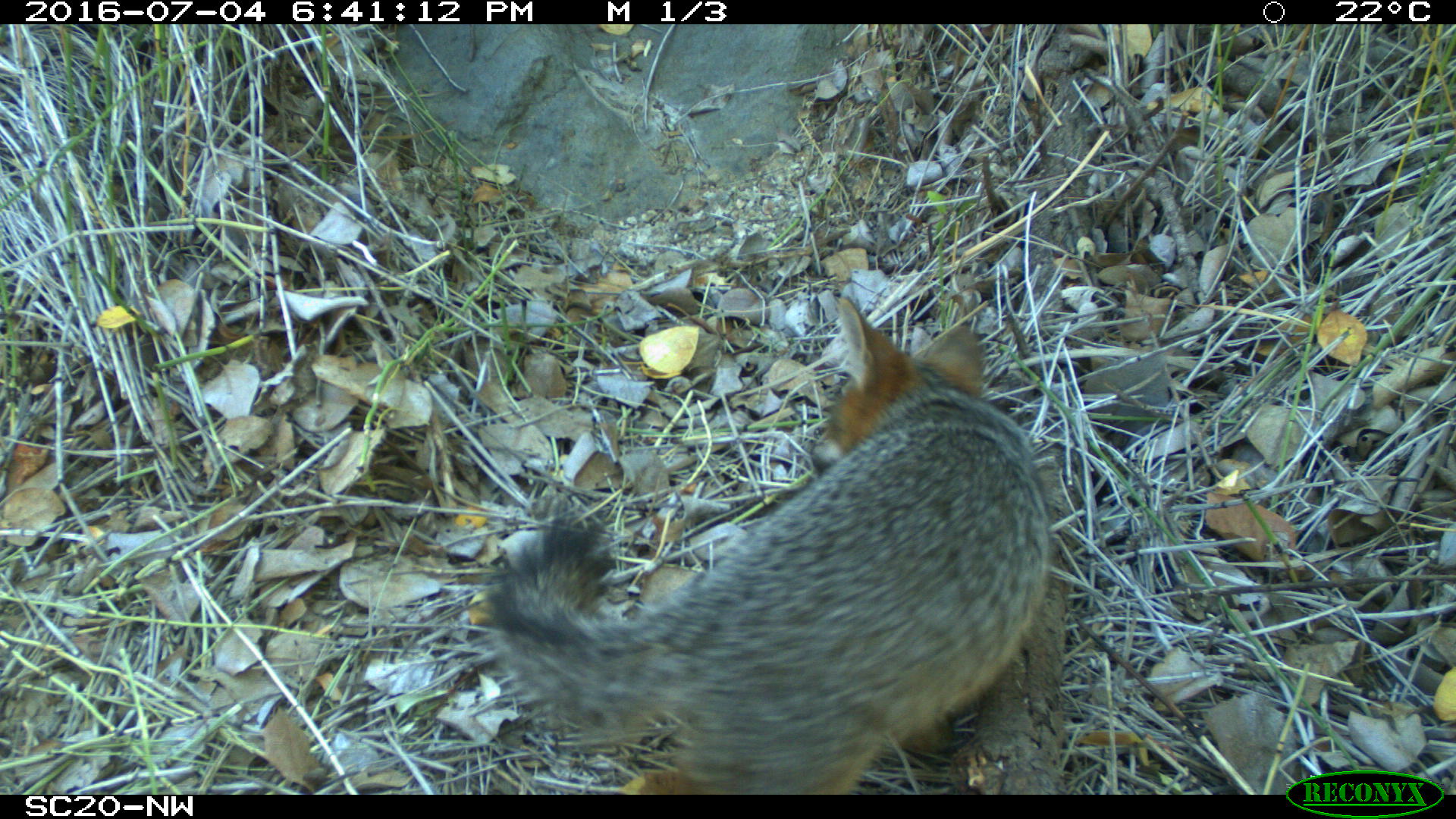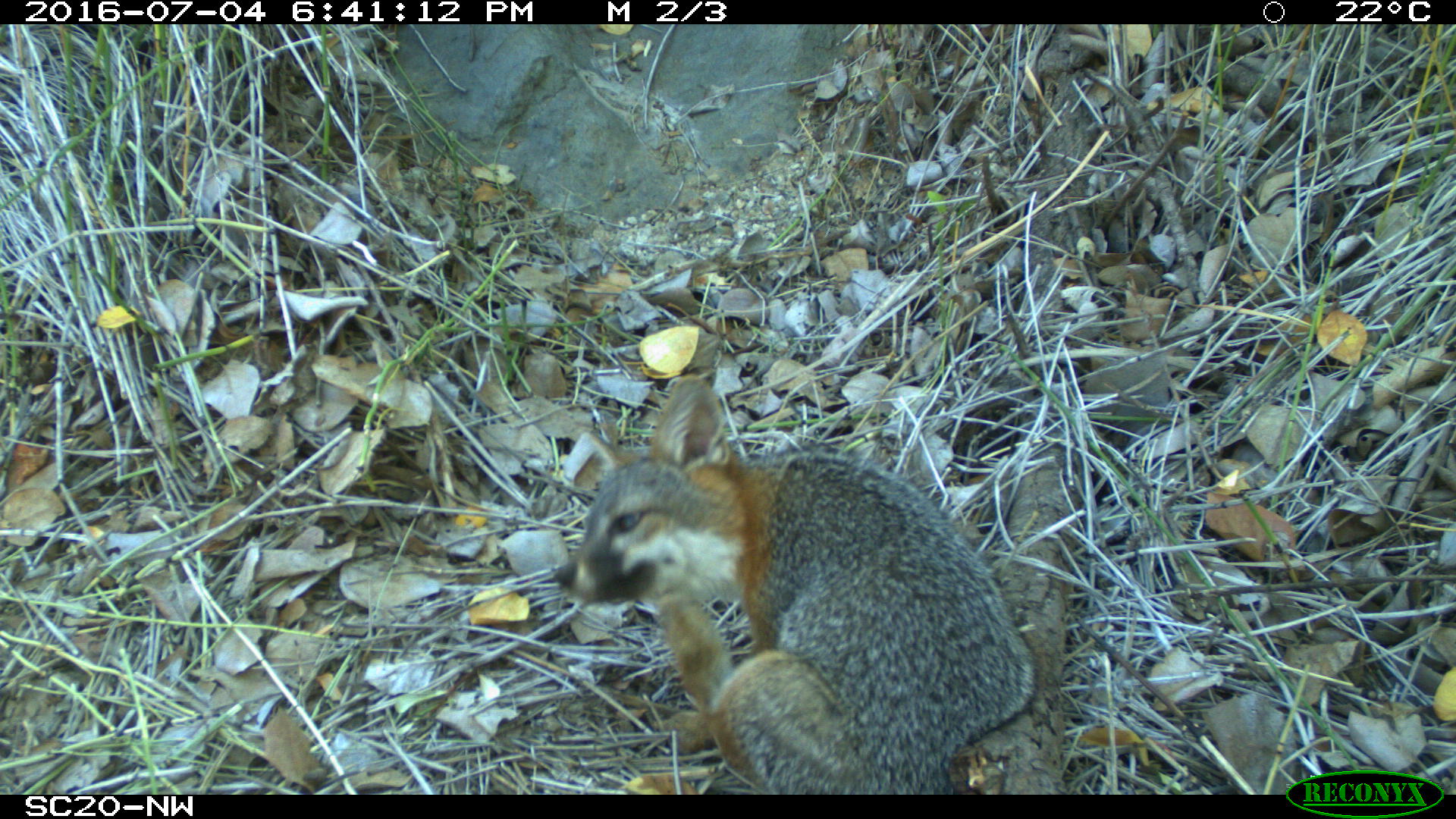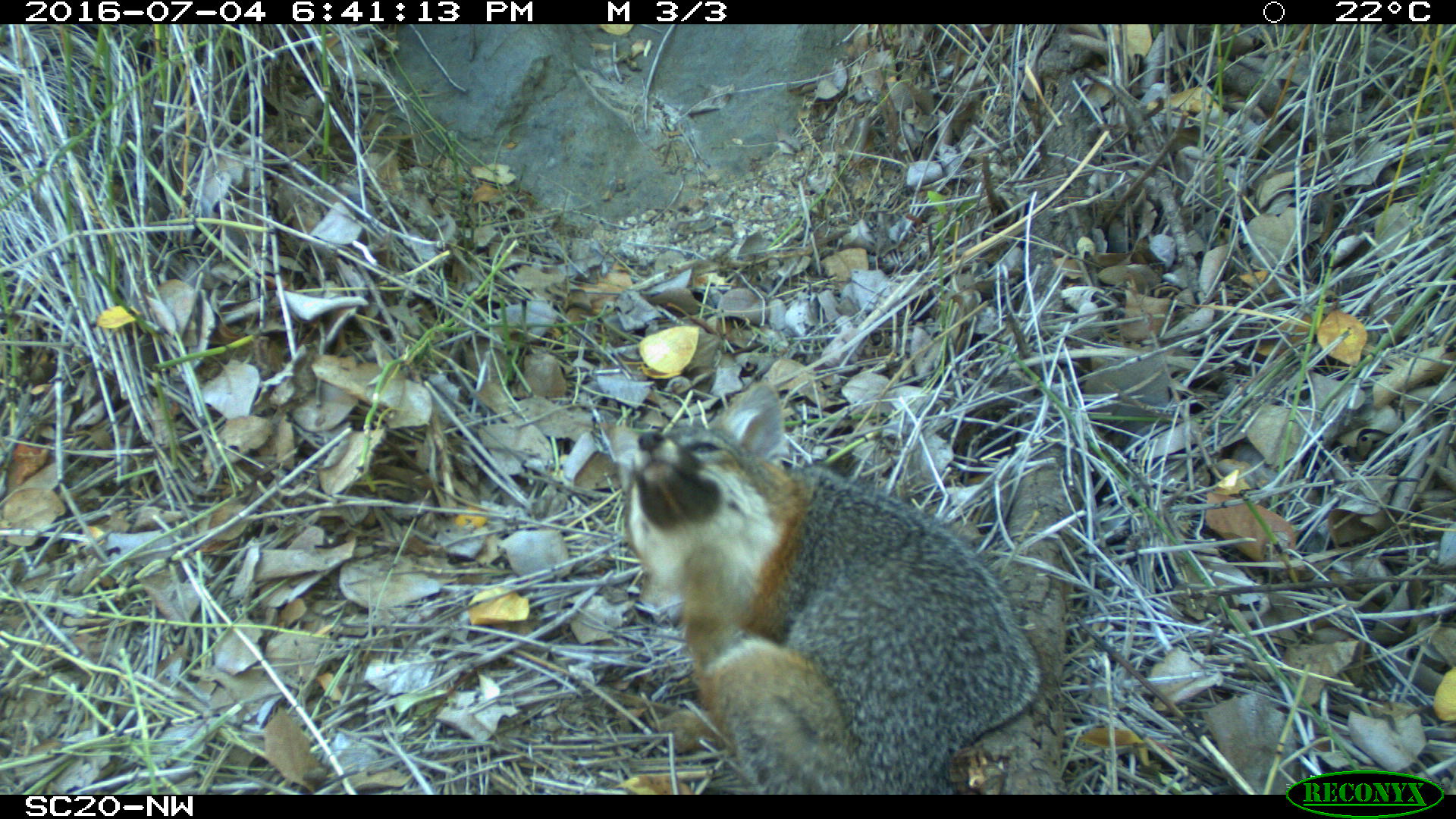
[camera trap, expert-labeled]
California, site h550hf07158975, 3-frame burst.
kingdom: Animalia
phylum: Chordata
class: Mammalia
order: Carnivora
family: Canidae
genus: Urocyon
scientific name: Urocyon littoralis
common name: island fox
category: fox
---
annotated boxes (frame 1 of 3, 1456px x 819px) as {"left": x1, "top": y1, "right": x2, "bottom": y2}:
fox: {"left": 488, "top": 293, "right": 1053, "bottom": 794}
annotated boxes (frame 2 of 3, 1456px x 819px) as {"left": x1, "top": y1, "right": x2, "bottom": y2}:
fox: {"left": 553, "top": 435, "right": 1036, "bottom": 796}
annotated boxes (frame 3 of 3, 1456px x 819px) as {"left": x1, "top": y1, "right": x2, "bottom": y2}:
fox: {"left": 606, "top": 378, "right": 1043, "bottom": 794}